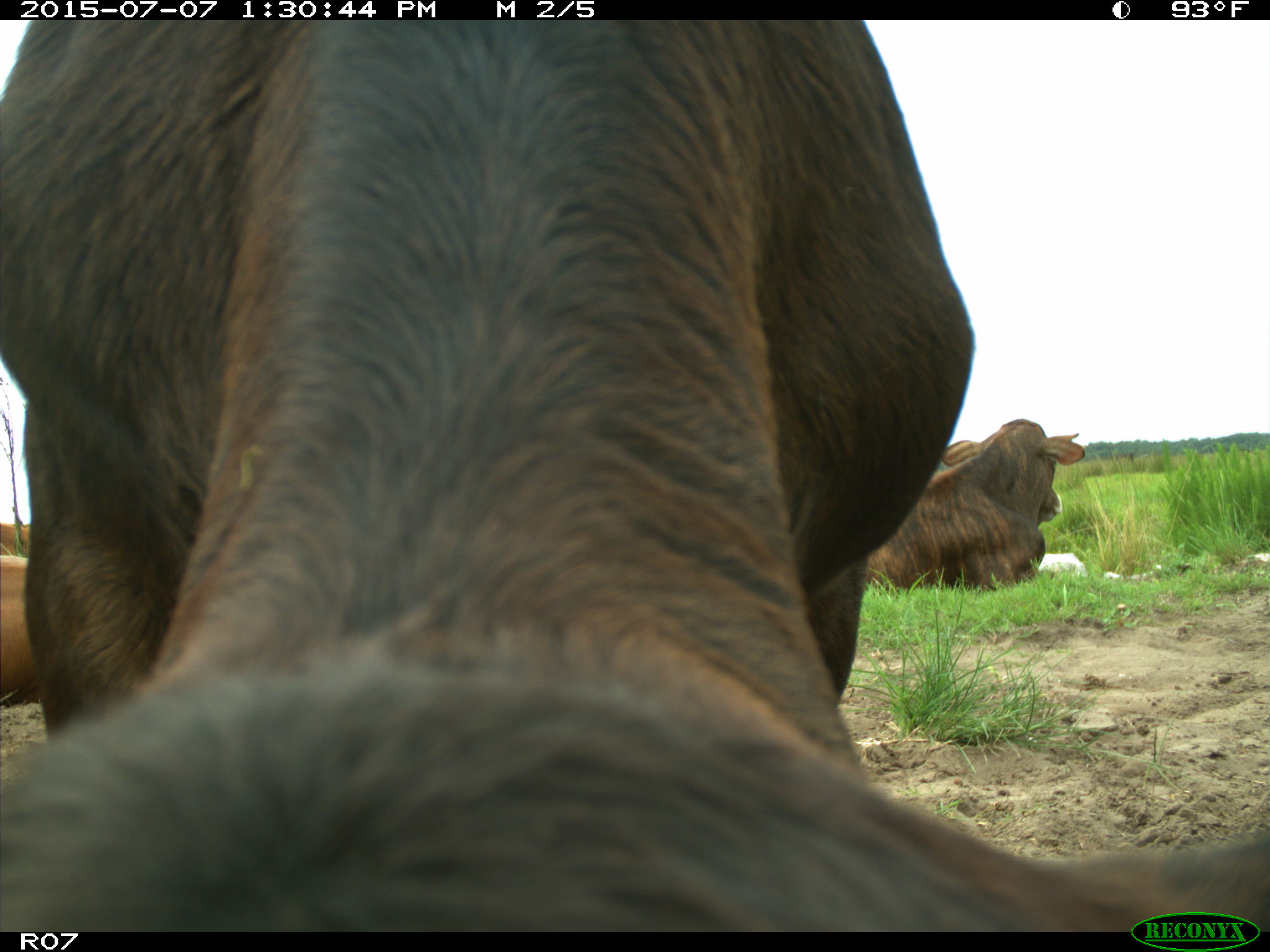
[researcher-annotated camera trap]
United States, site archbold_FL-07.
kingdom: Animalia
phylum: Chordata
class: Mammalia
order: Artiodactyla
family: Bovidae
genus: Bos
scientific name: Bos taurus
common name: domestic cow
Bos taurus (domestic cow).